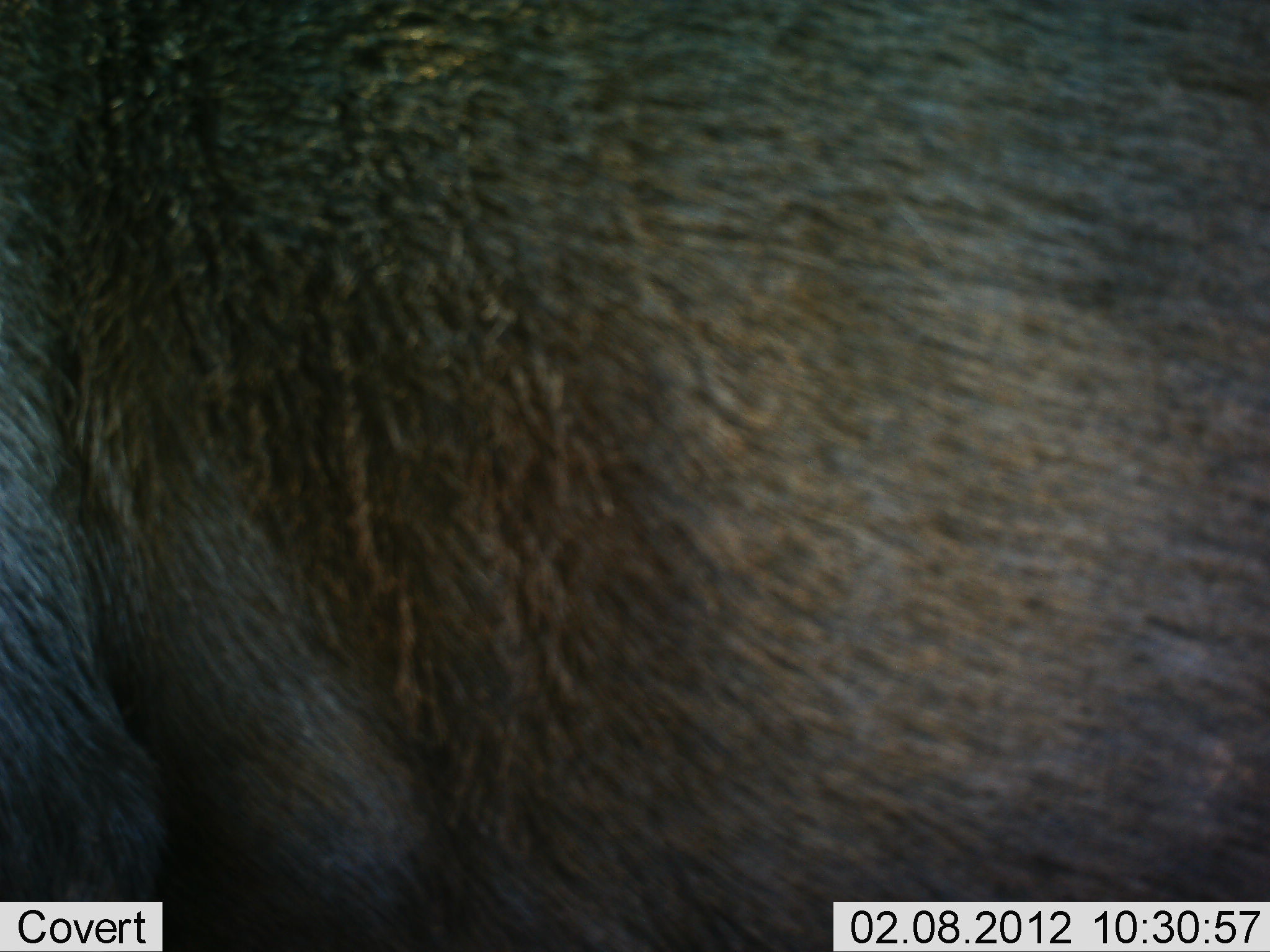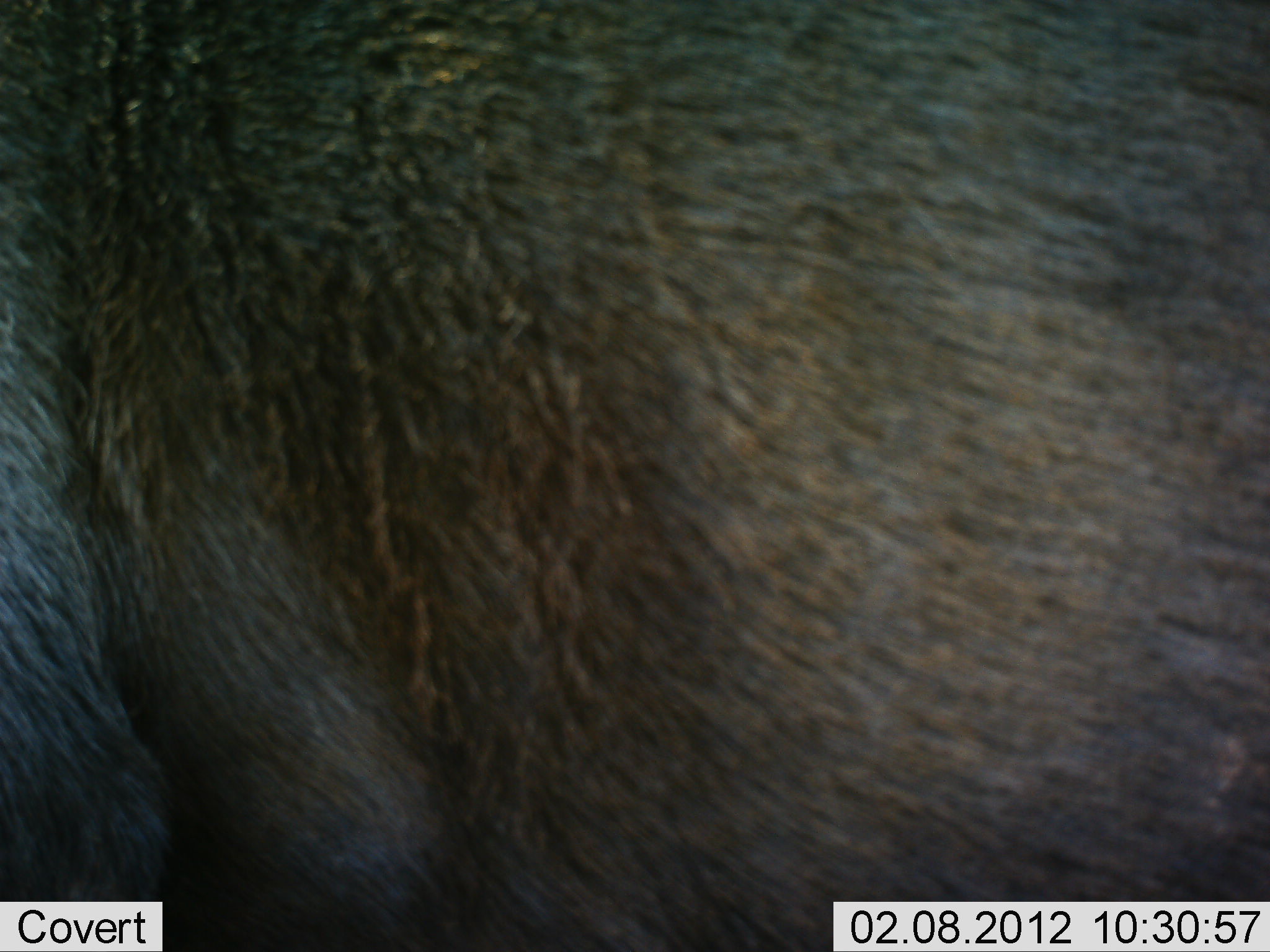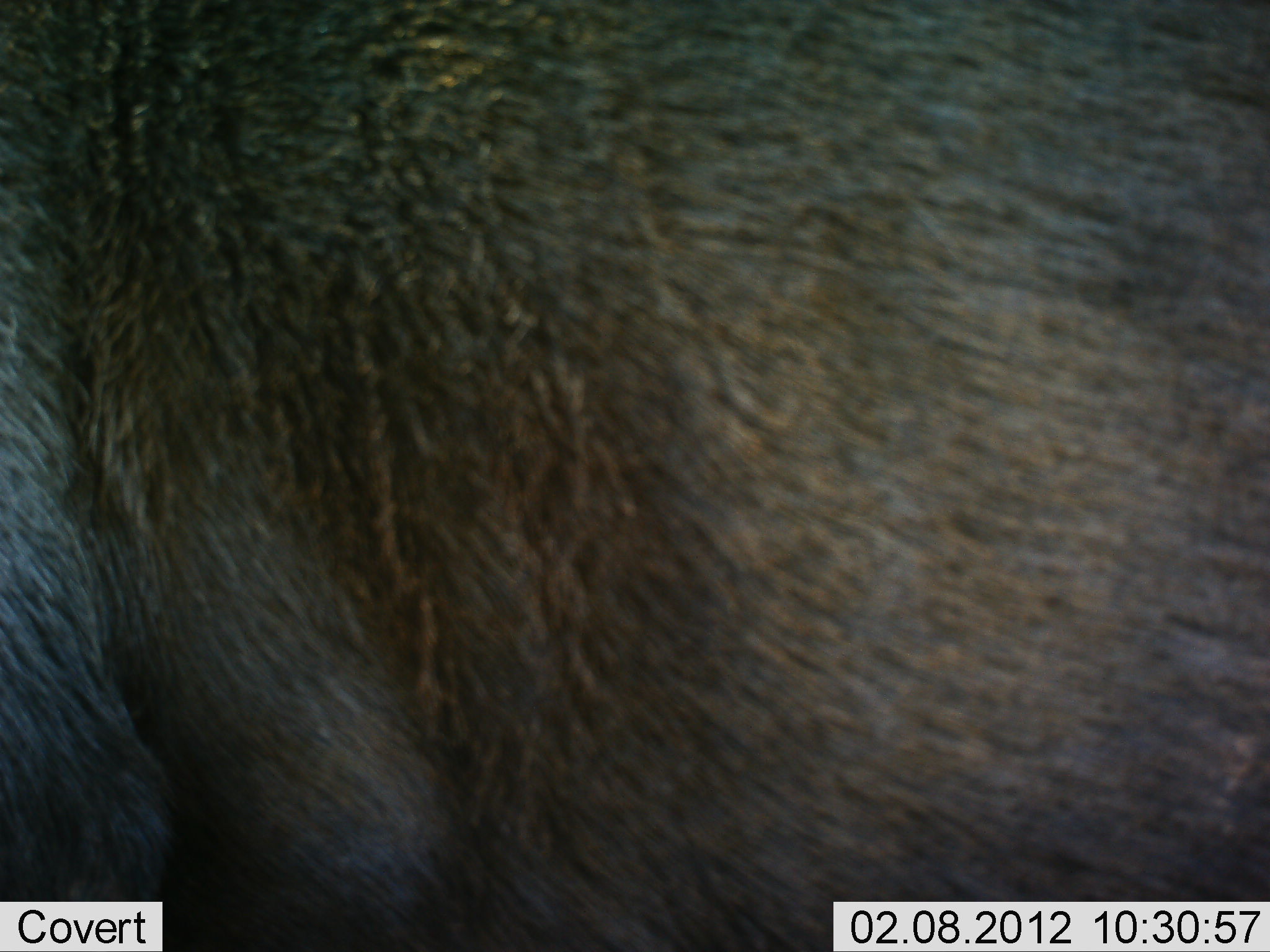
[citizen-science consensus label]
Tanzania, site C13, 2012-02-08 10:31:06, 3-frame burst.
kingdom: Animalia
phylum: Chordata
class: Mammalia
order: Artiodactyla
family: Bovidae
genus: Connochaetes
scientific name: Connochaetes taurinus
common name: blue wildebeest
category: wildebeest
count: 1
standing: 93%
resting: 0%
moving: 7%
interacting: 0%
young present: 0%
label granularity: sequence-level